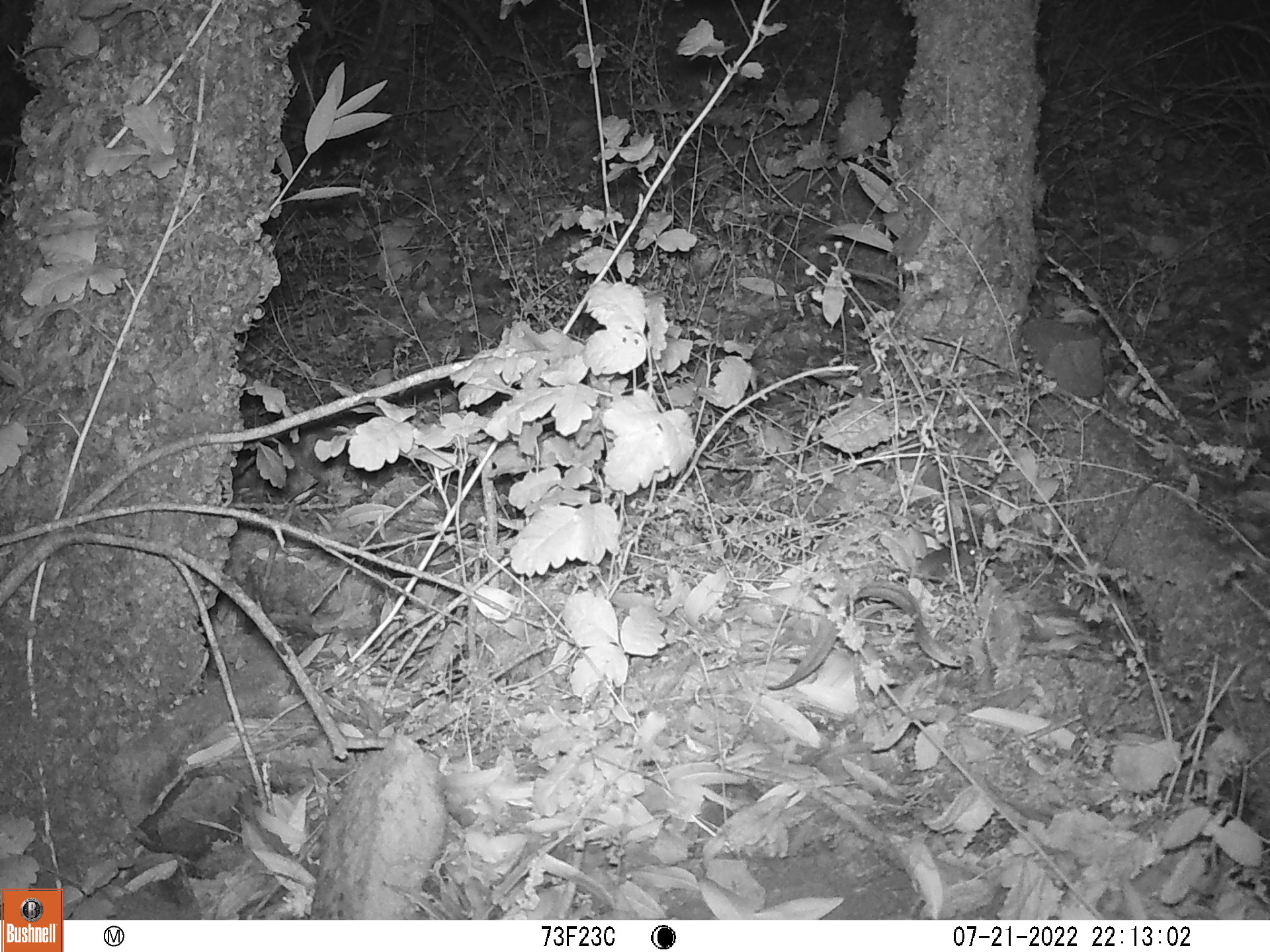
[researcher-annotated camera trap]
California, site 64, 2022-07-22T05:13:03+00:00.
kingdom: Animalia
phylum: Chordata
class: Mammalia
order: Rodentia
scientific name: Rodentia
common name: mouse or rat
Mouse or rat (Rodentia).